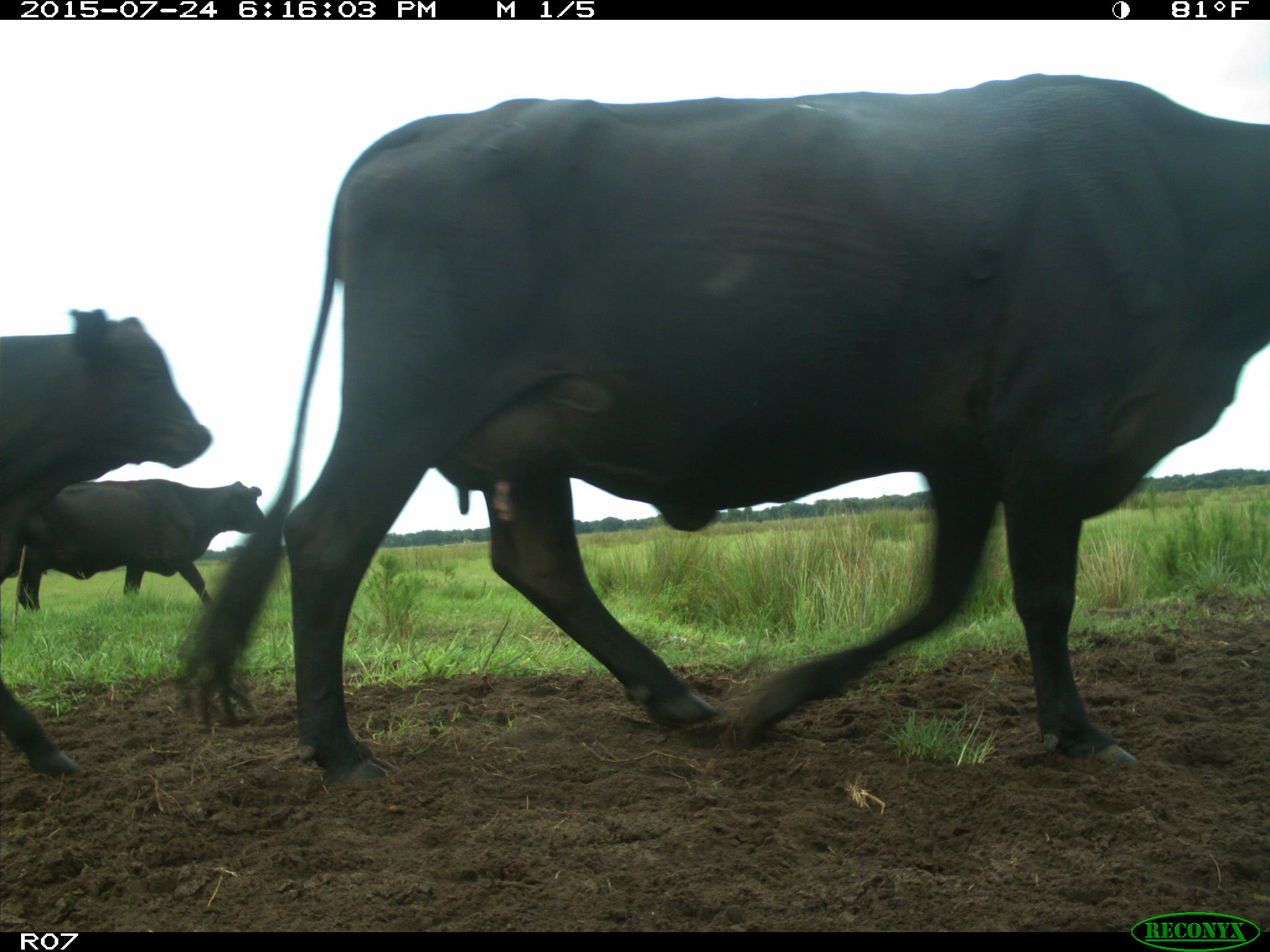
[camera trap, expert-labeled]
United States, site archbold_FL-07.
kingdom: Animalia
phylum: Chordata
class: Mammalia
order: Artiodactyla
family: Bovidae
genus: Bos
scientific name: Bos taurus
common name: domestic cow